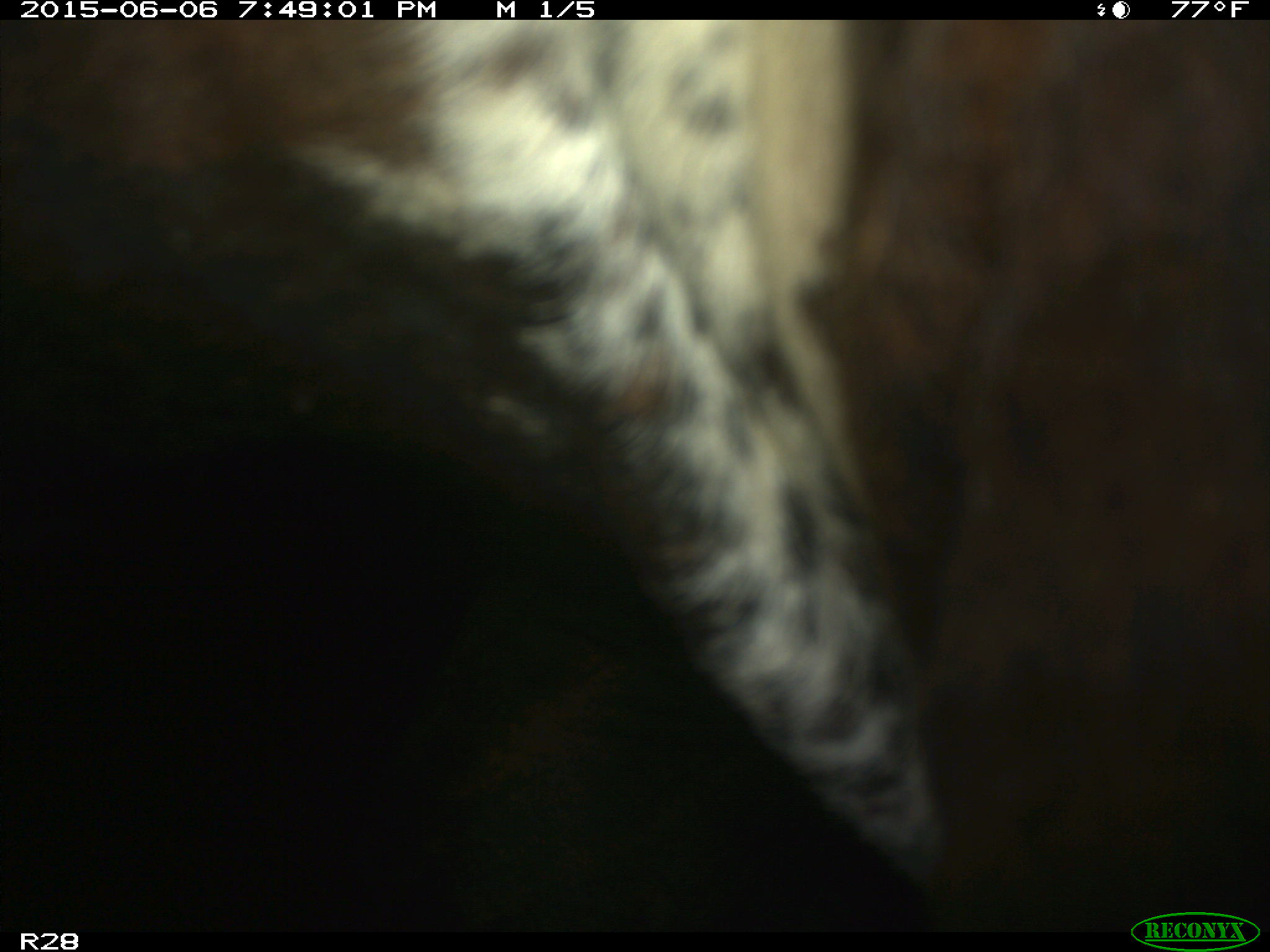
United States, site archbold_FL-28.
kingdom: Animalia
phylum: Chordata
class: Mammalia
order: Artiodactyla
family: Bovidae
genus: Bos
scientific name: Bos taurus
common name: domestic cow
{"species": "Bos taurus (domestic cow)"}